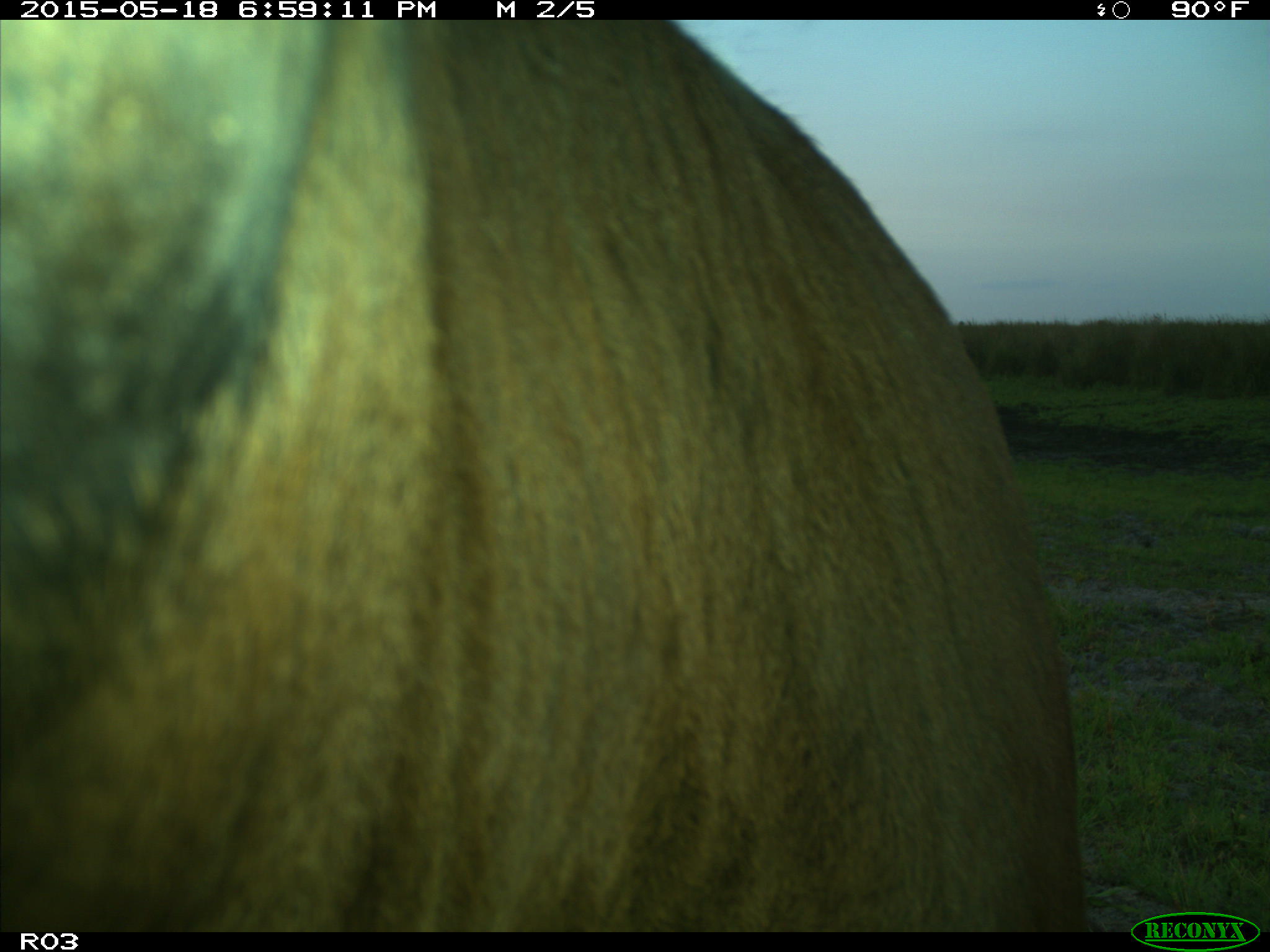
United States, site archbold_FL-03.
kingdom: Animalia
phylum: Chordata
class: Mammalia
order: Artiodactyla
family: Bovidae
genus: Bos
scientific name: Bos taurus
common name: domestic cow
Bos taurus (domestic cow).